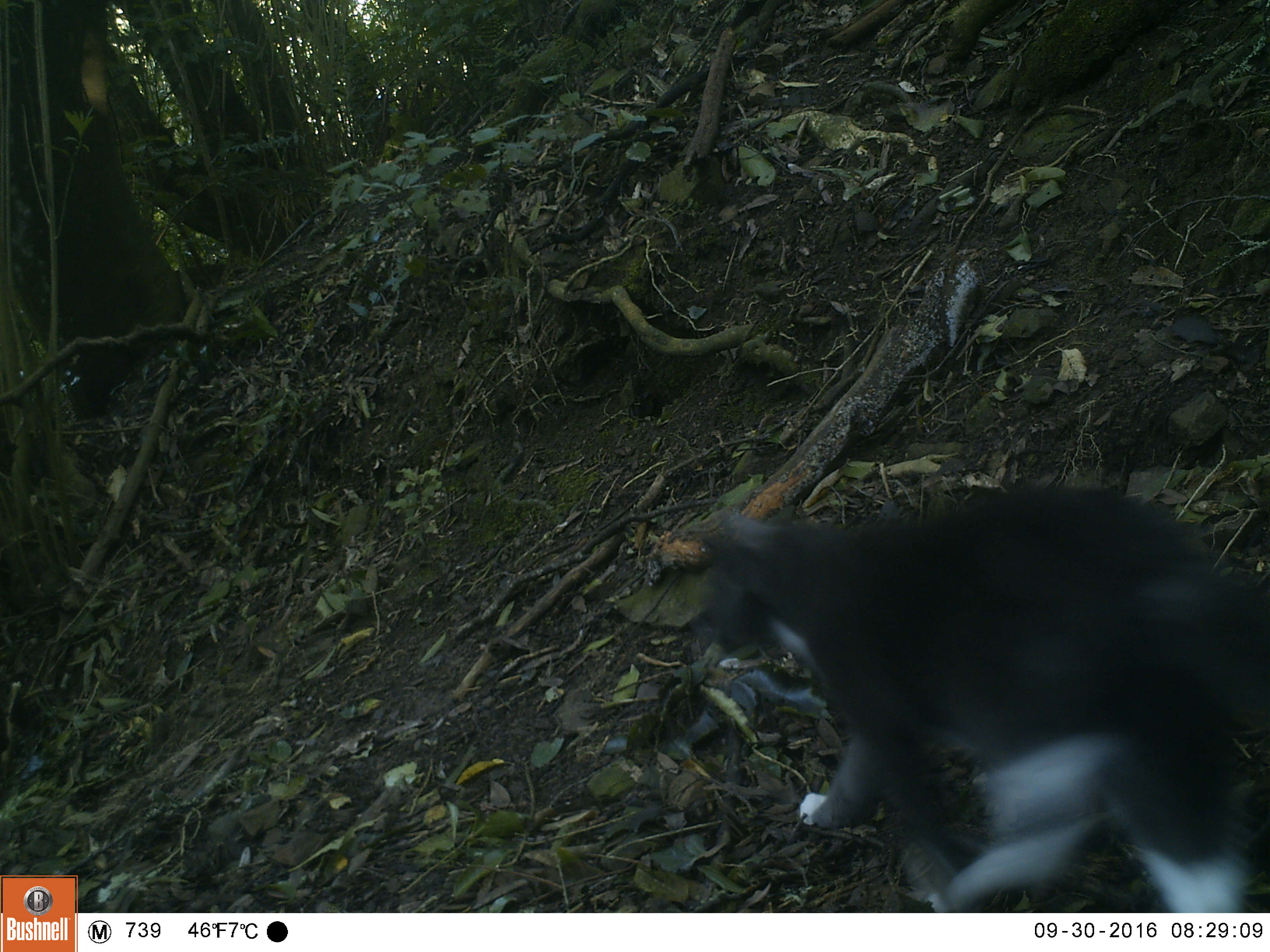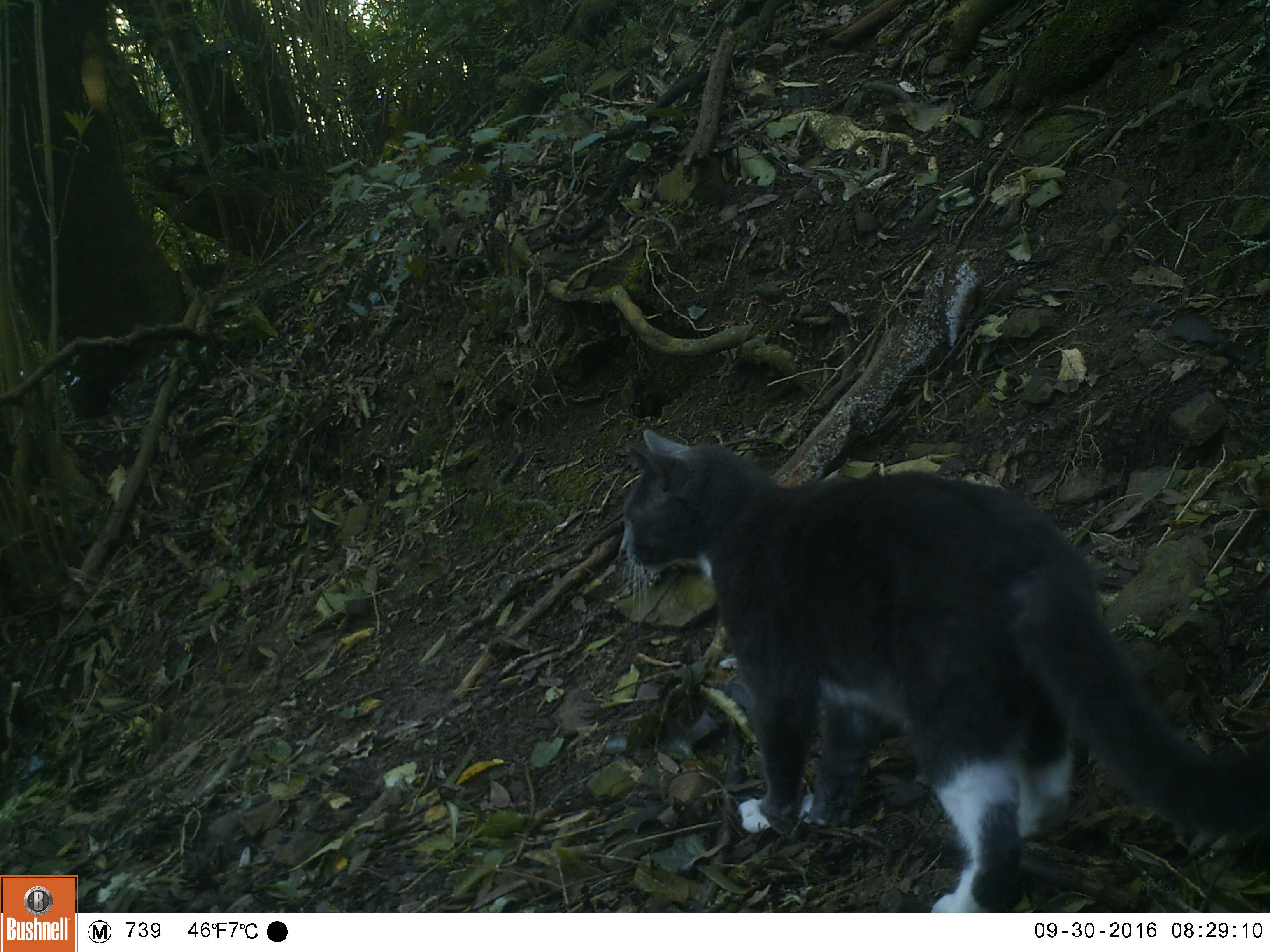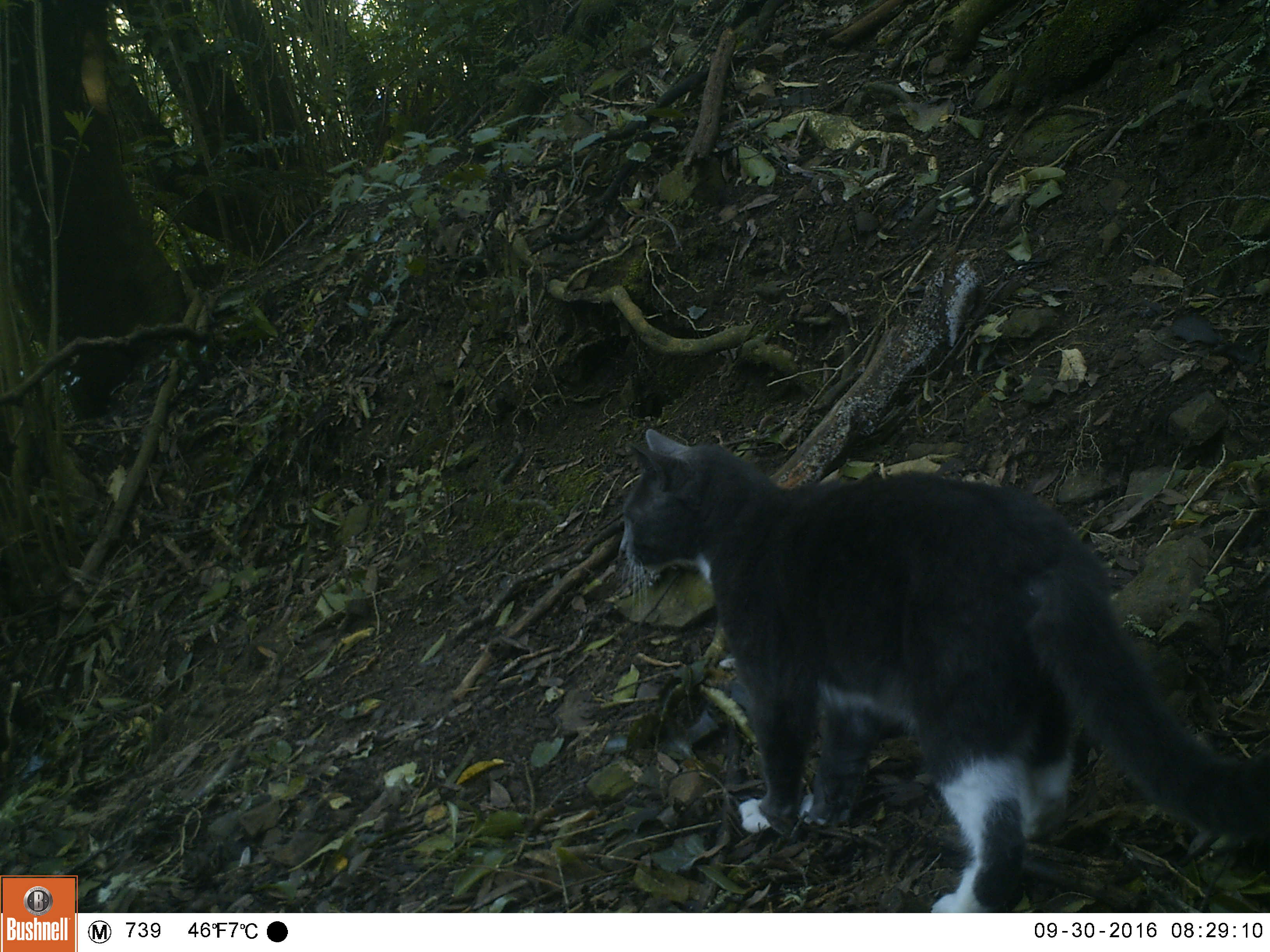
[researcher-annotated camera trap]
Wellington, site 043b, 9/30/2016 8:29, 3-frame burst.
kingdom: Animalia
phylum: Chordata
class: Mammalia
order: Carnivora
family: Felidae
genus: Felis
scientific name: Felis catus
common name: cat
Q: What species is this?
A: Cat (Felis catus).